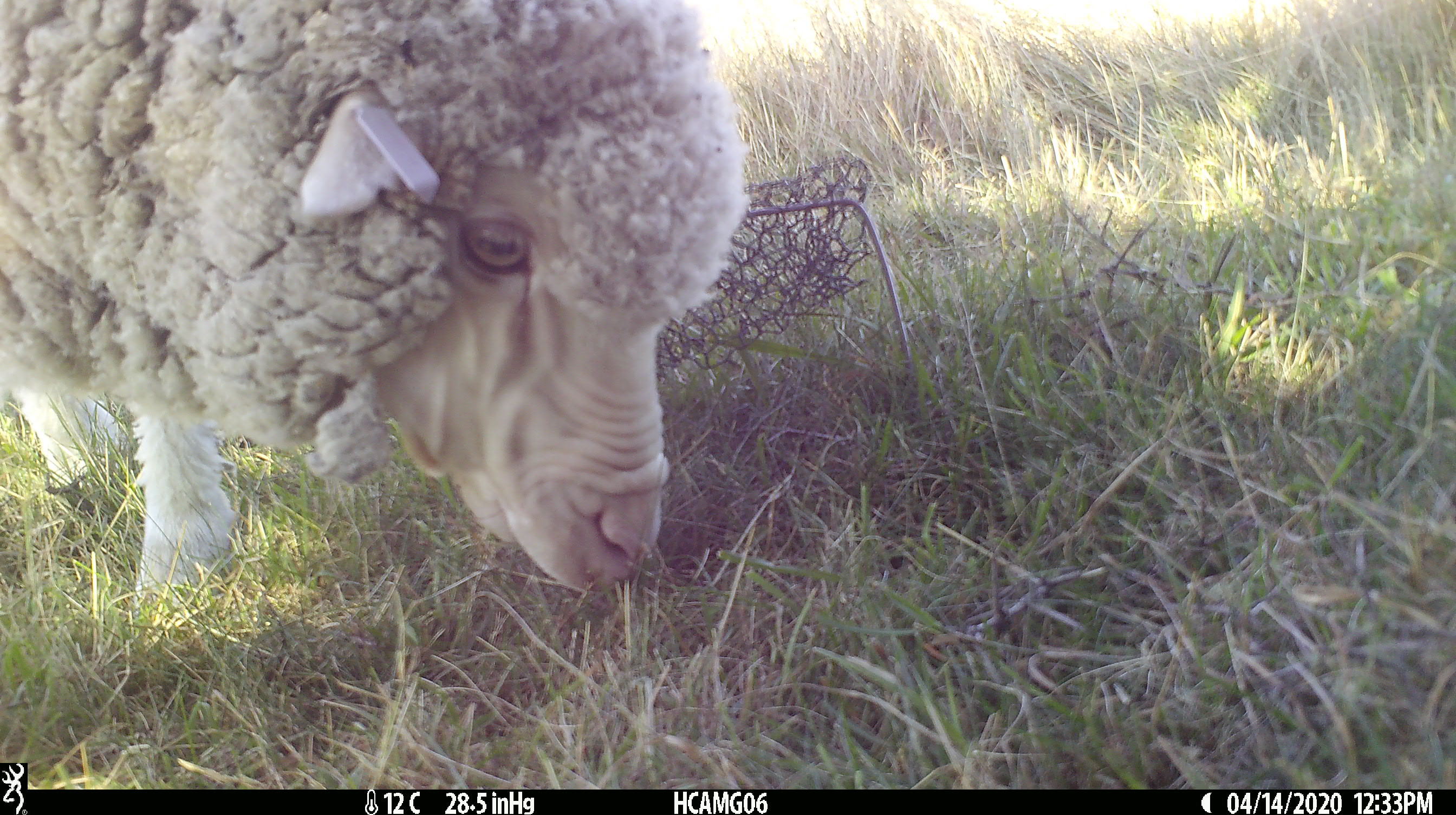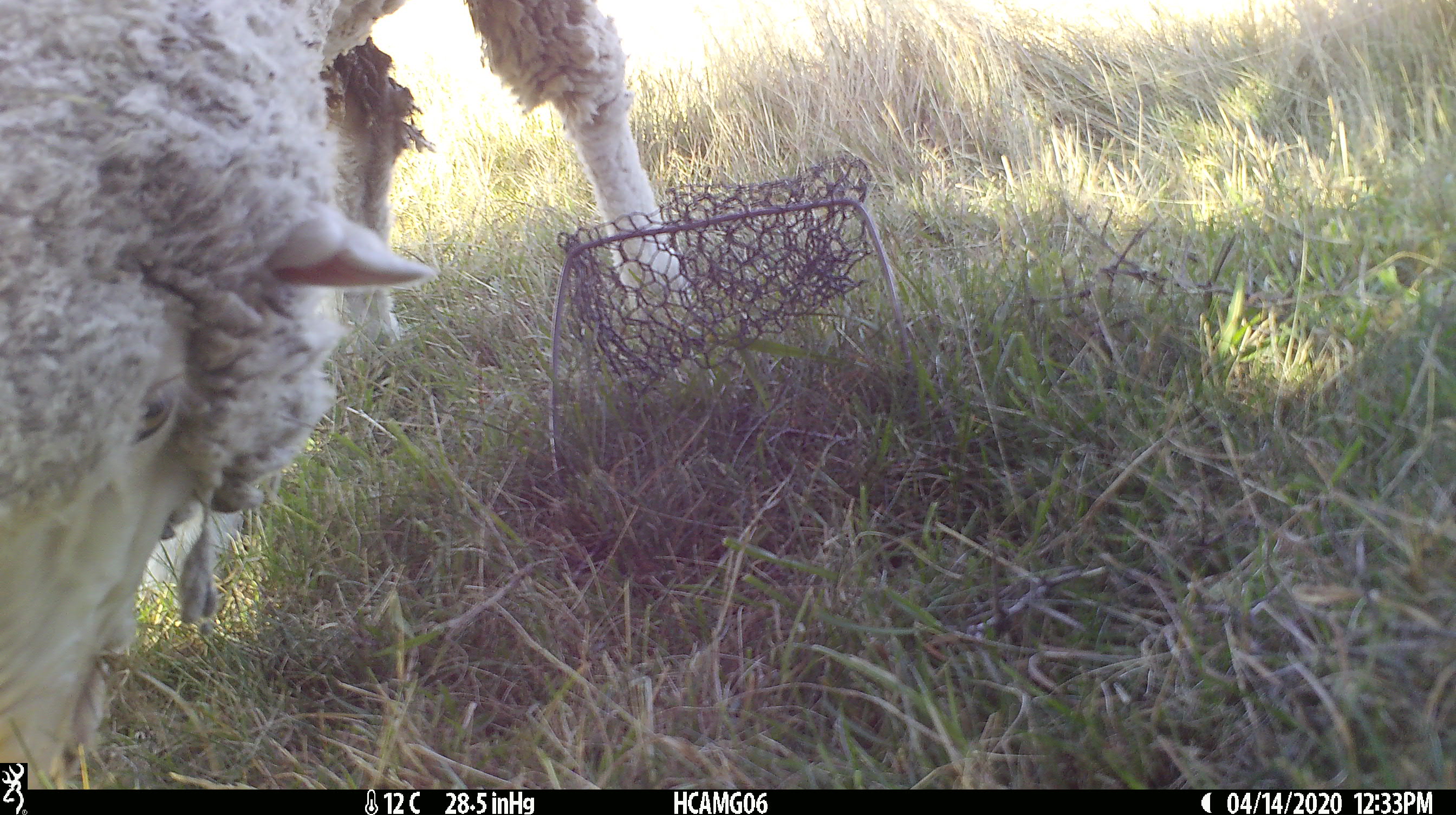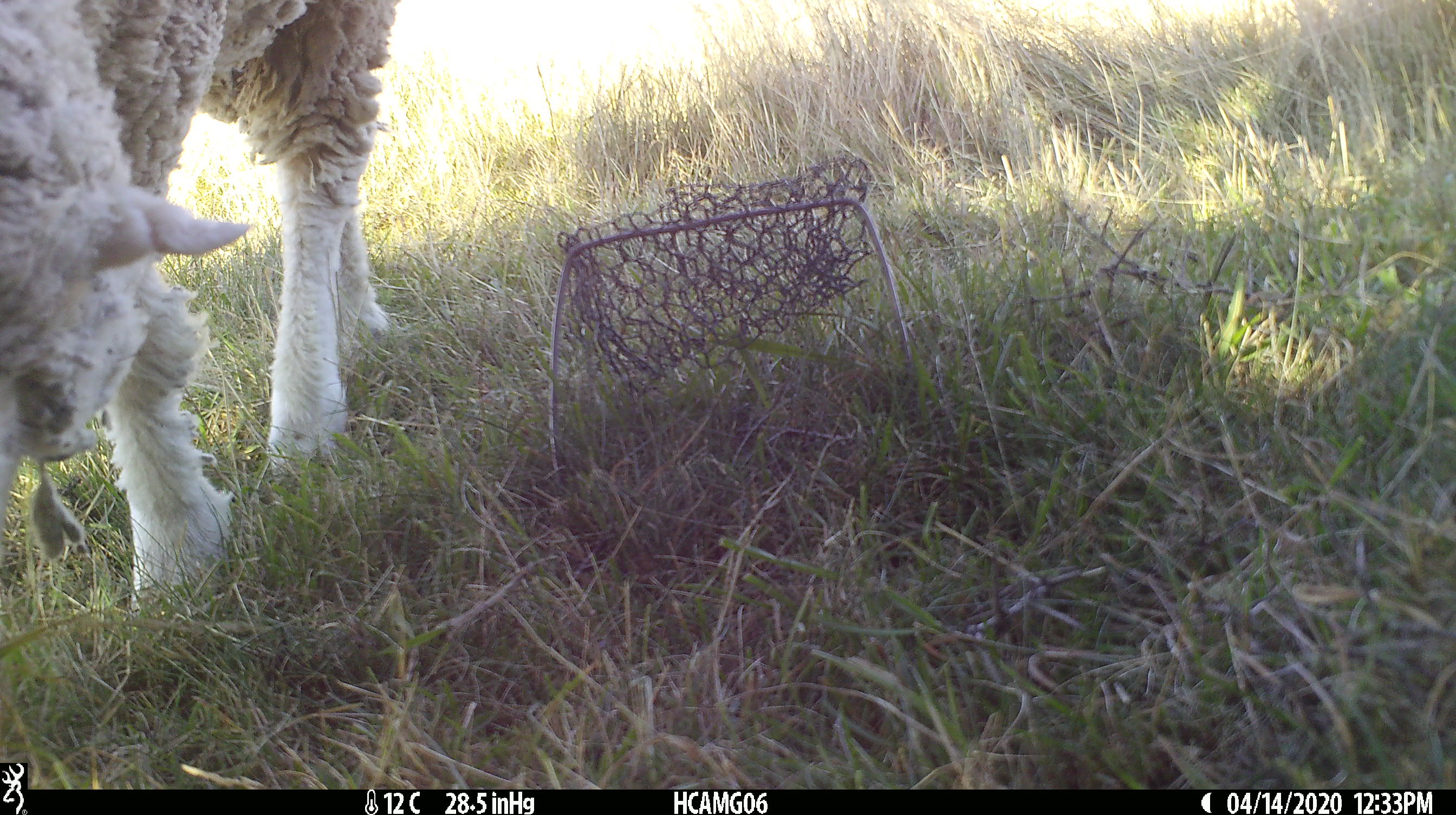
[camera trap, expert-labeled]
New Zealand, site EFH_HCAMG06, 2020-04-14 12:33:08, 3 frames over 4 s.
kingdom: Animalia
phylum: Chordata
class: Mammalia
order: Artiodactyla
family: Bovidae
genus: Ovis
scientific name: Ovis aries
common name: domestic sheep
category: sheep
Sheep (domestic sheep) (Ovis aries).